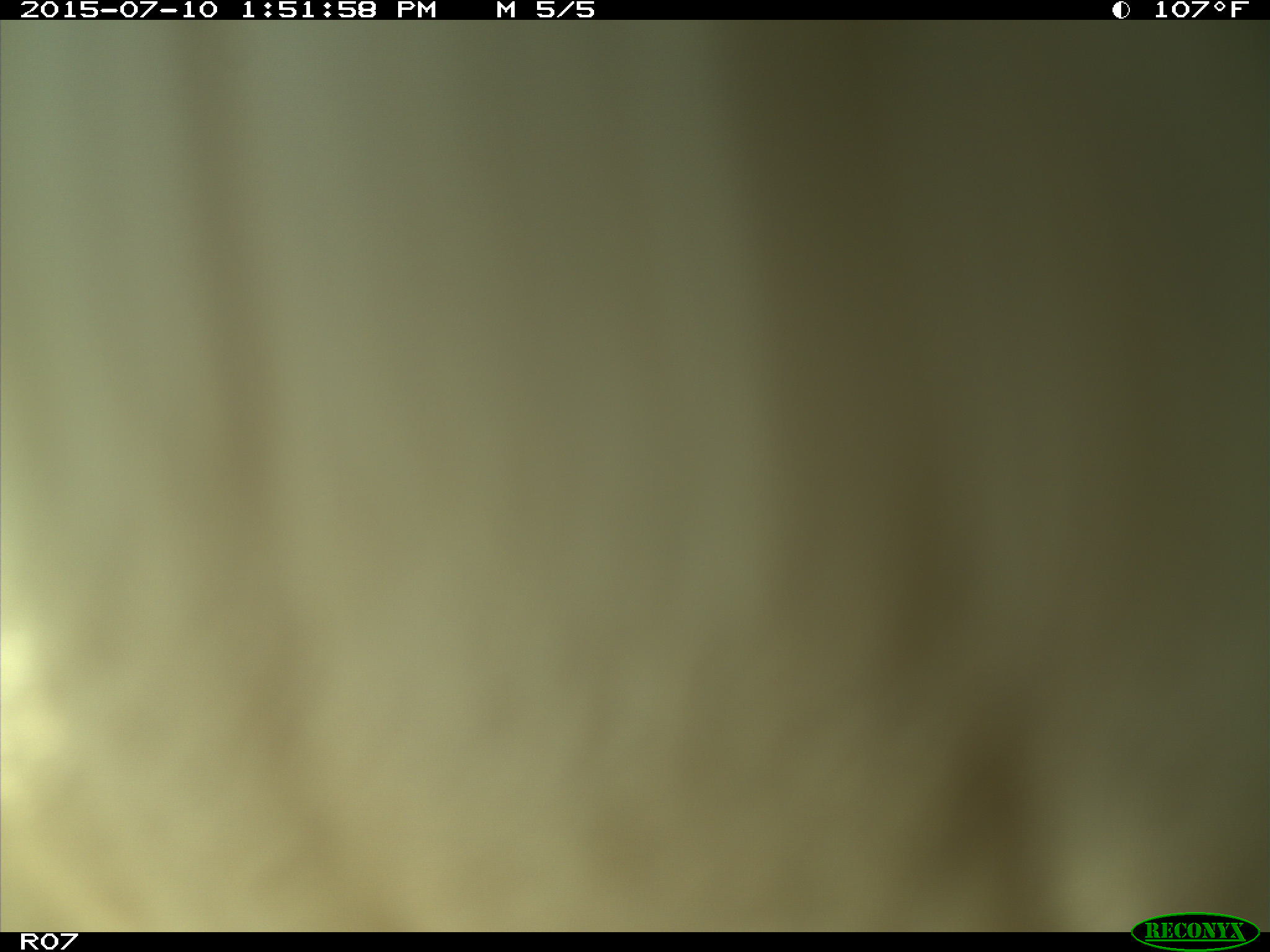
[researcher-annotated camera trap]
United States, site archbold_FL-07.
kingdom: Animalia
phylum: Chordata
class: Mammalia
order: Artiodactyla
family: Bovidae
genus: Bos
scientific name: Bos taurus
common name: domestic cow